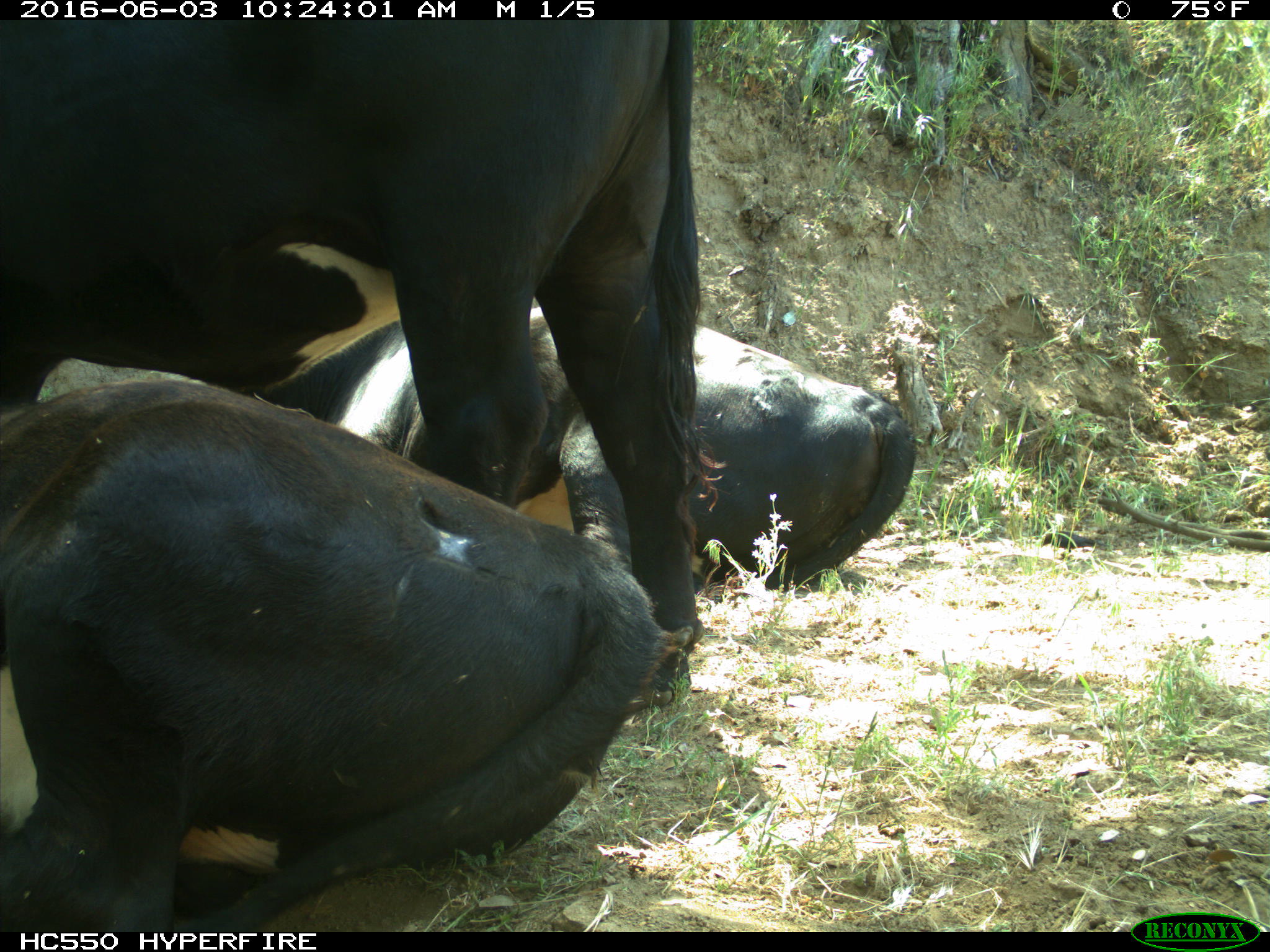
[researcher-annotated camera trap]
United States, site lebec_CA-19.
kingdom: Animalia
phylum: Chordata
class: Mammalia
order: Artiodactyla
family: Bovidae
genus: Bos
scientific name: Bos taurus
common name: domestic cow